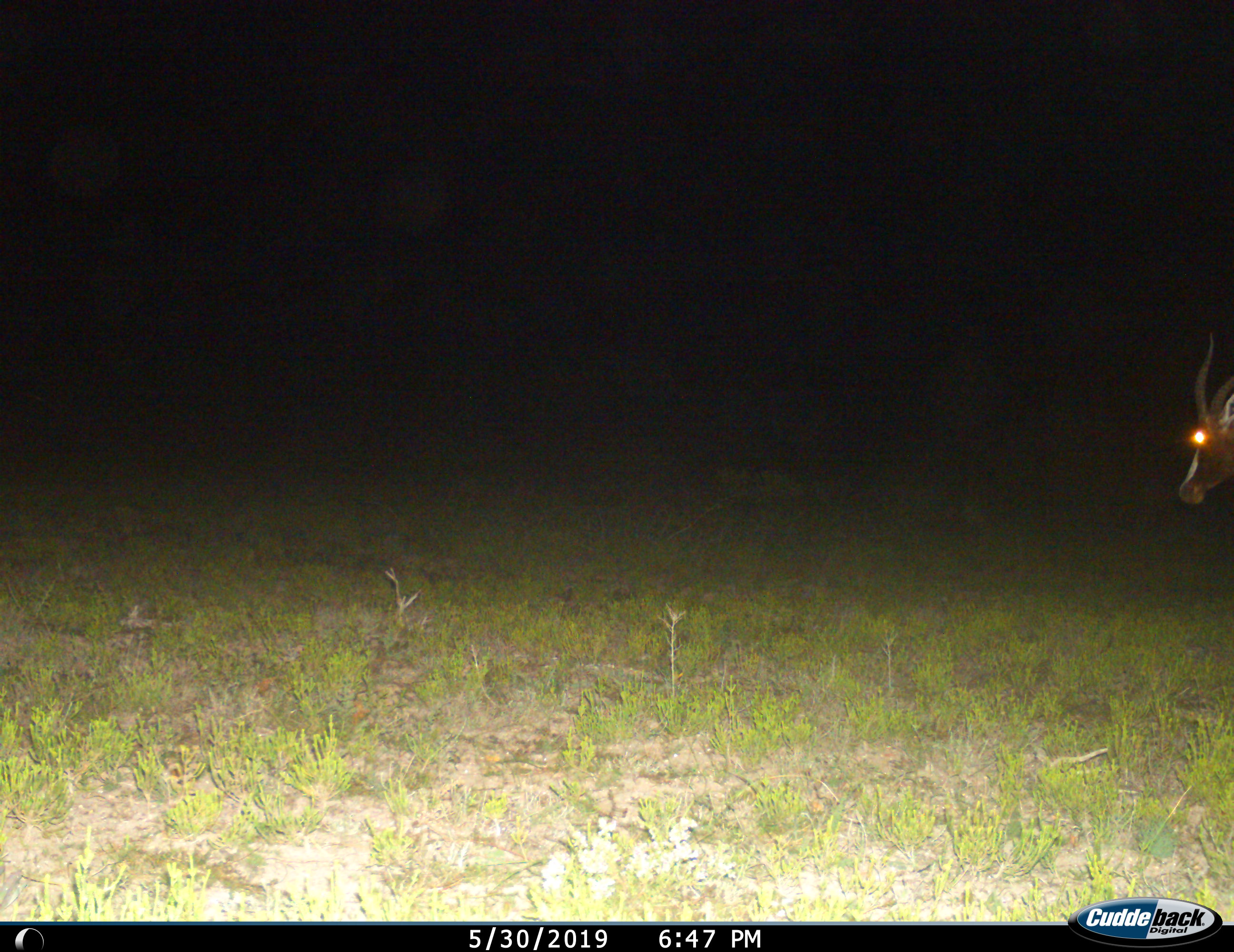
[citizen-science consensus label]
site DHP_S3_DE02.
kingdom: Animalia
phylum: Chordata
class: Mammalia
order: Artiodactyla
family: Bovidae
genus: Damaliscus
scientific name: Damaliscus pygargus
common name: bontebok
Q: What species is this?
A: Bontebok (Damaliscus pygargus).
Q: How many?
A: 1.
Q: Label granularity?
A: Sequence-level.